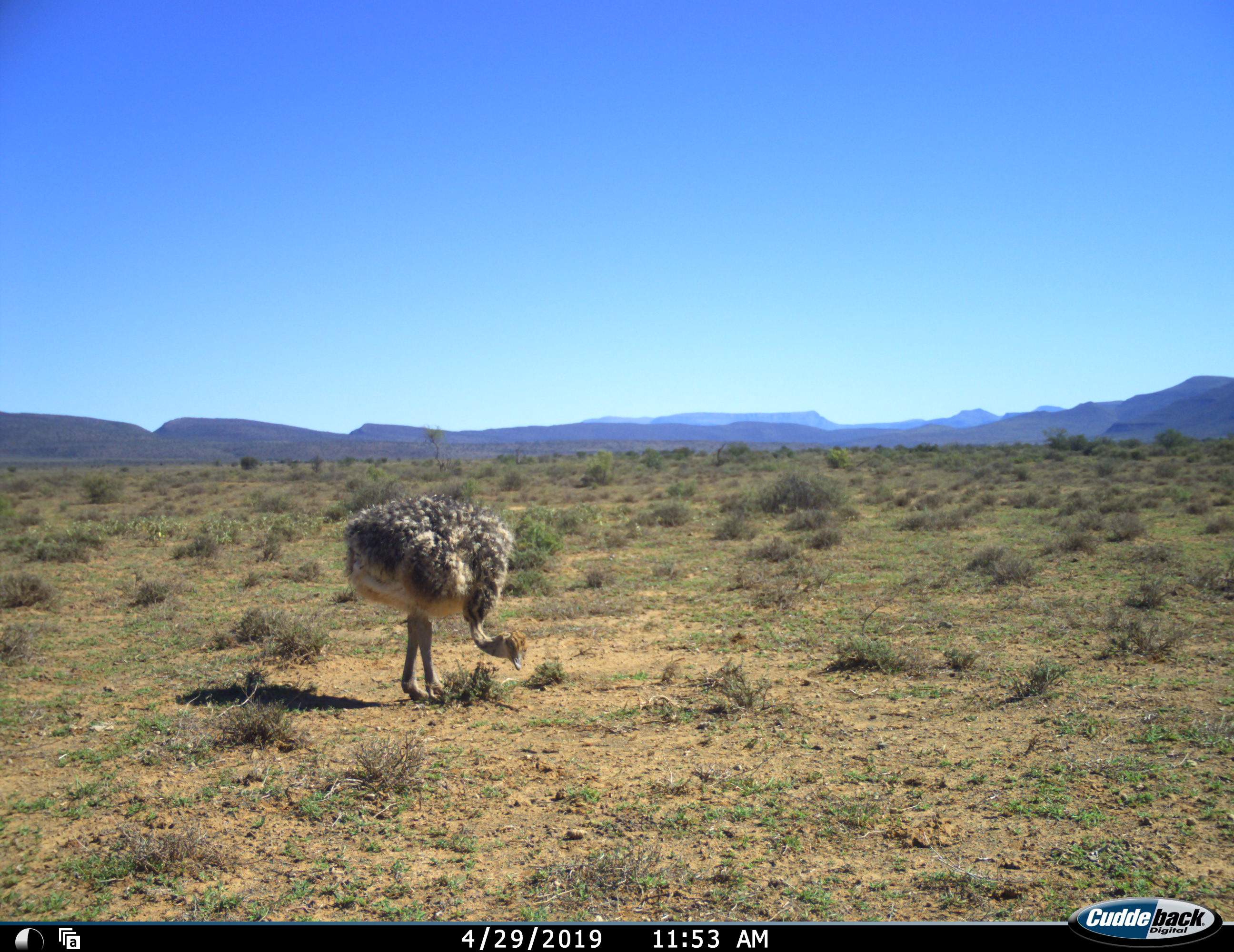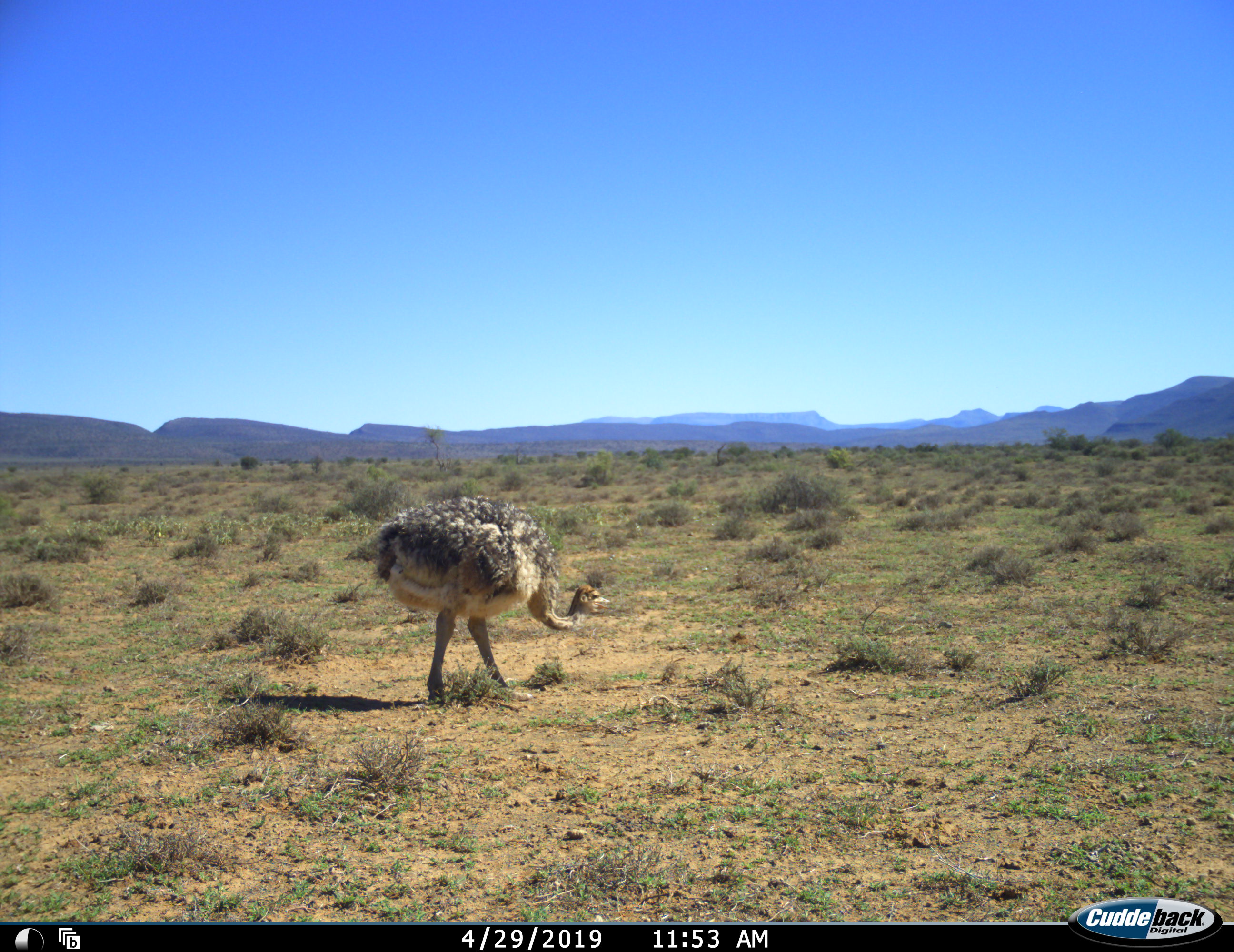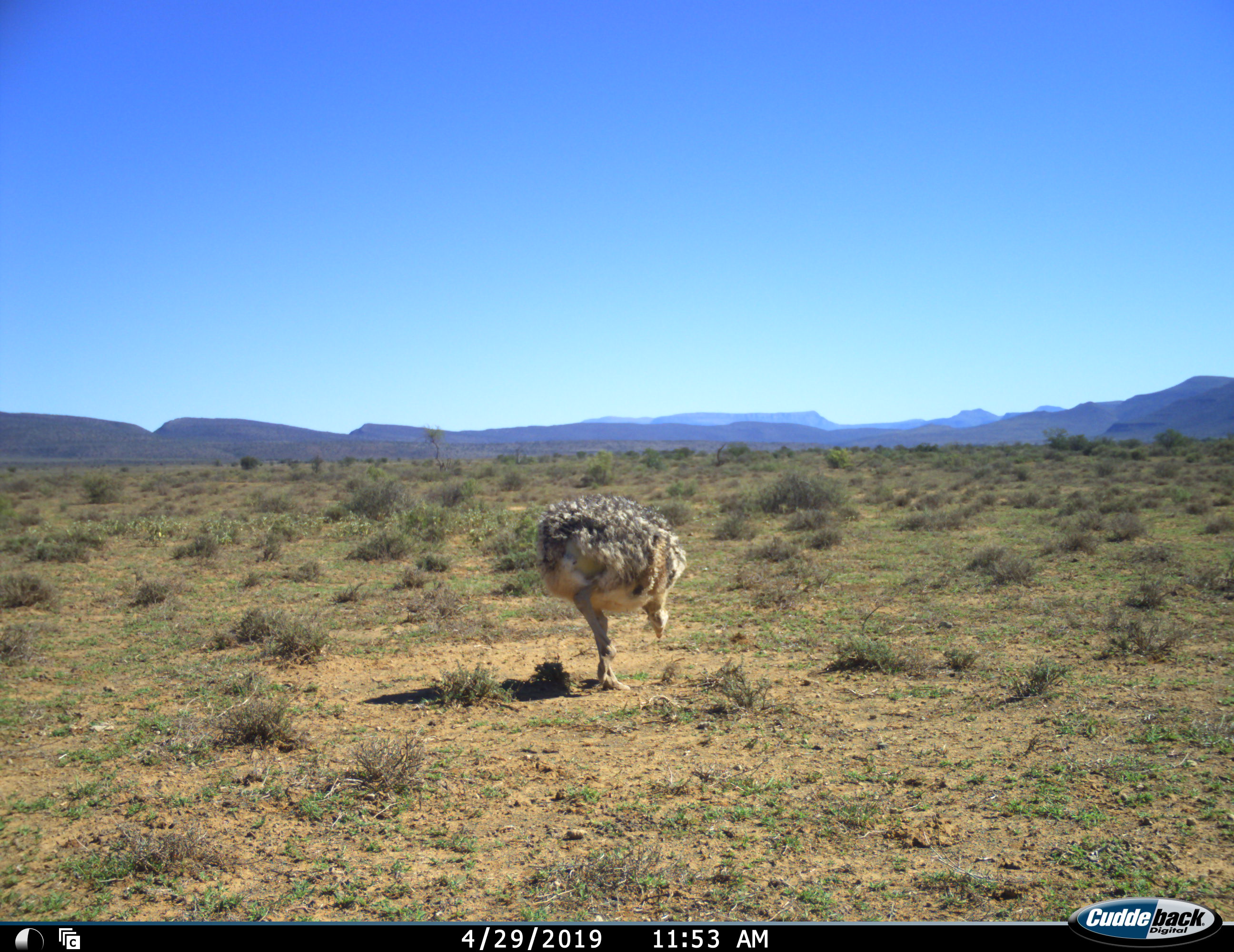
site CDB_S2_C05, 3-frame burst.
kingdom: Animalia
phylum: Chordata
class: Aves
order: Struthioniformes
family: Struthionidae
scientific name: Struthionidae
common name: ostrich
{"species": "ostrich (Struthionidae)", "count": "1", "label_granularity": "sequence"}